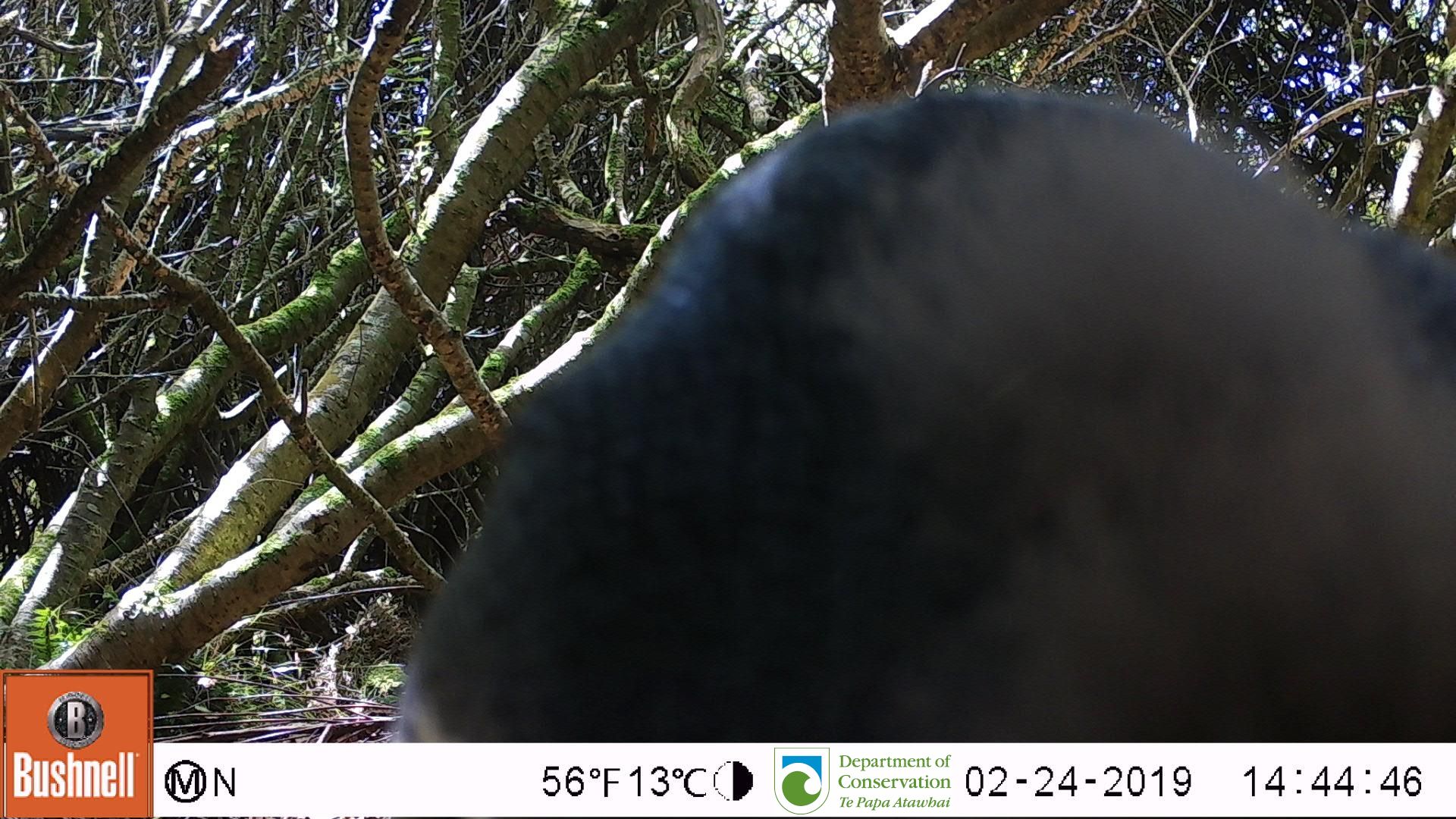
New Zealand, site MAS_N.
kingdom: Animalia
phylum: Chordata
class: Aves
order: Sphenisciformes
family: Spheniscidae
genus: Megadyptes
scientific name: Megadyptes antipodes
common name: yellow-eyed penguin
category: yellow eyed penguin